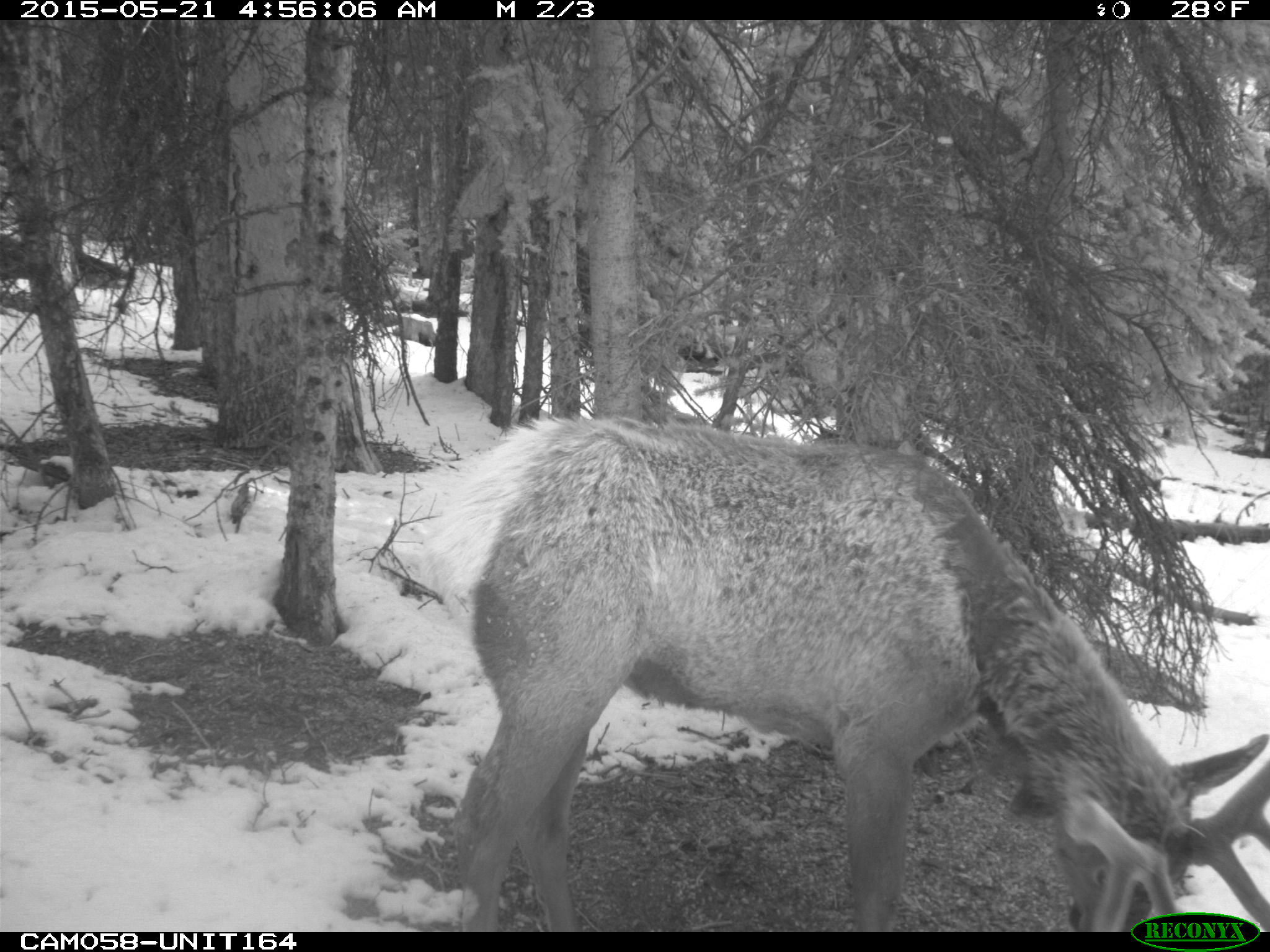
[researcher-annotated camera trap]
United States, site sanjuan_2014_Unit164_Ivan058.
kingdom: Animalia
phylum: Chordata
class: Mammalia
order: Artiodactyla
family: Cervidae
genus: Cervus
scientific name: Cervus elaphus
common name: red deer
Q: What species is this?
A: Cervus elaphus (red deer).